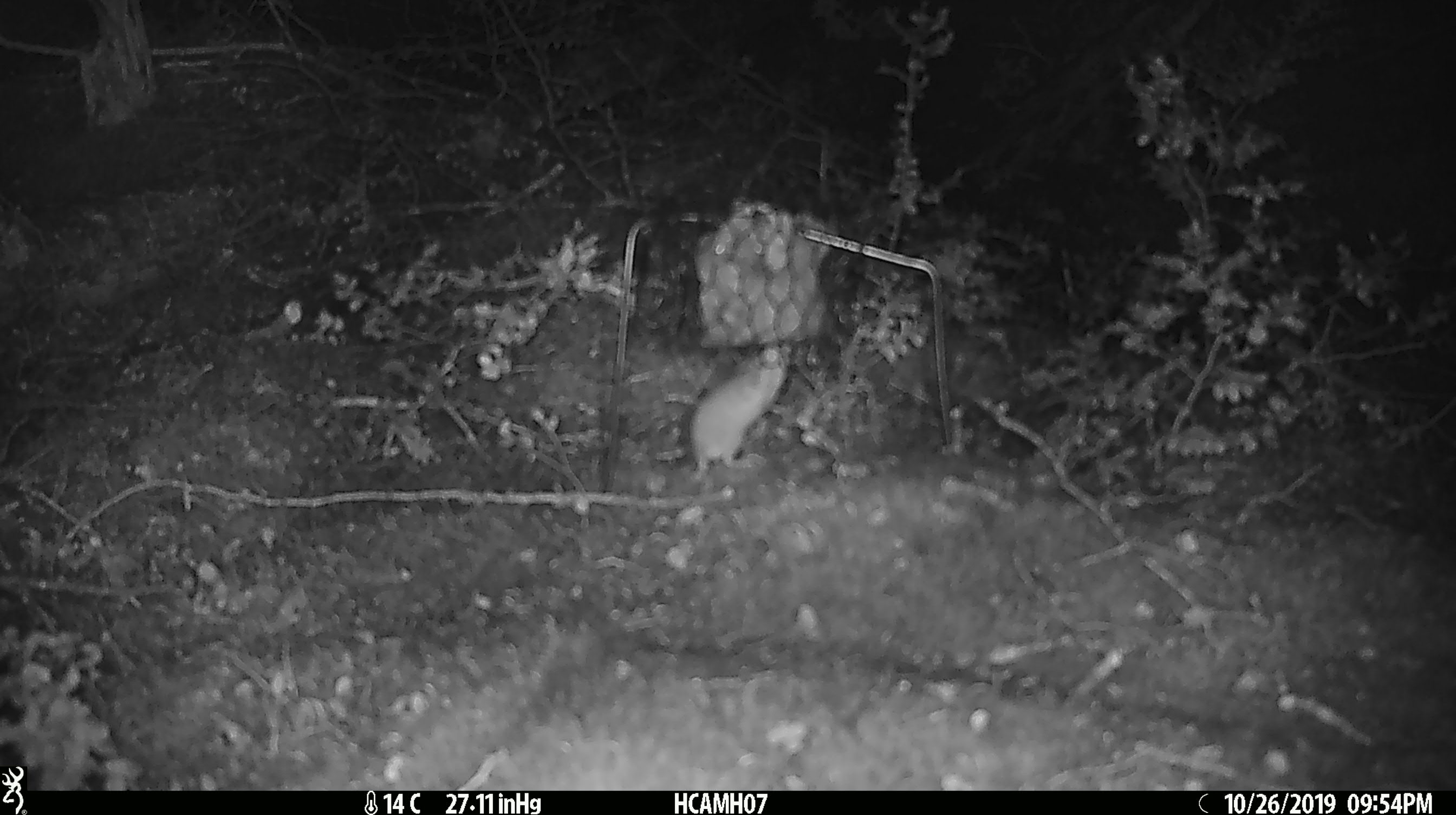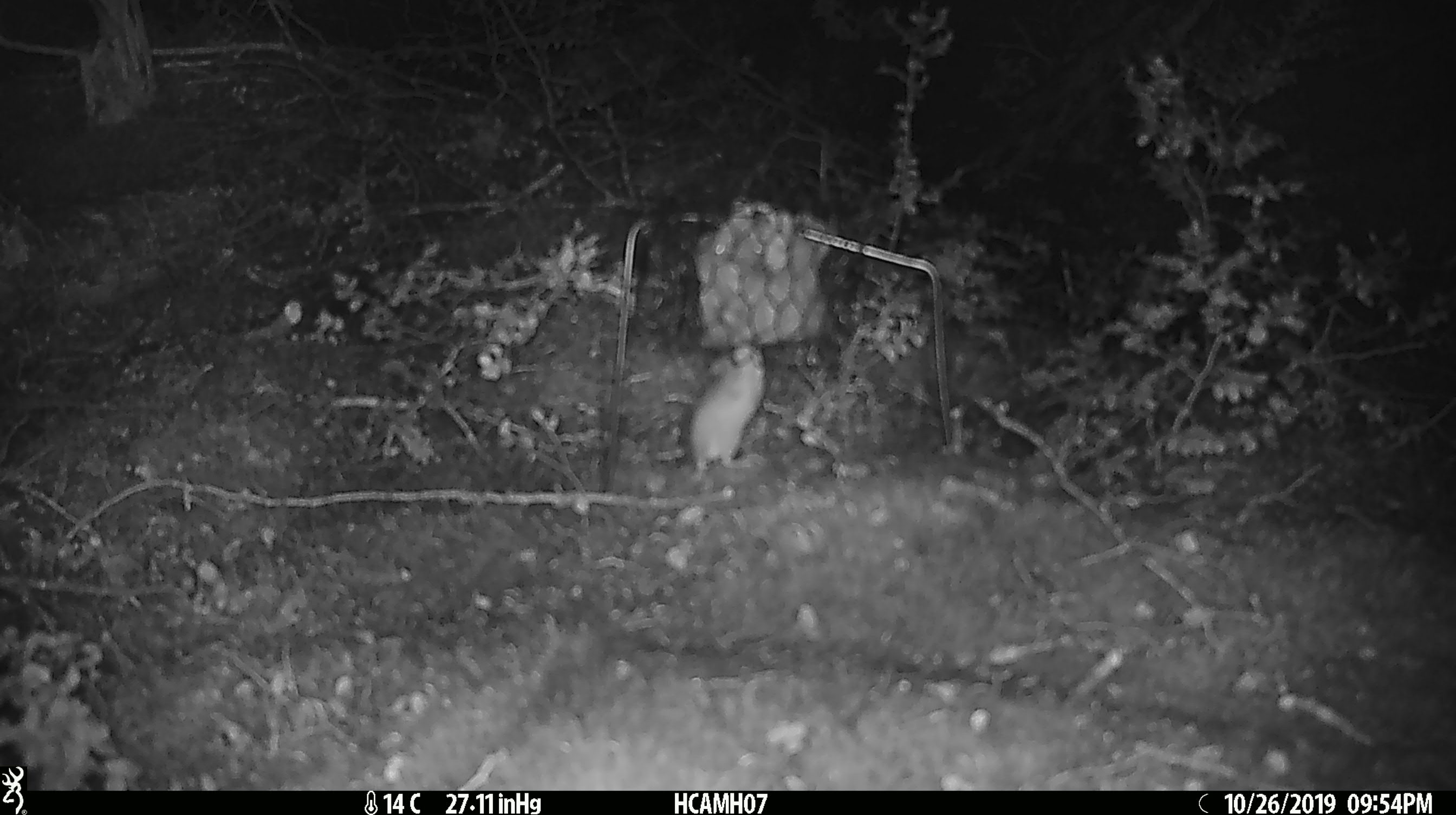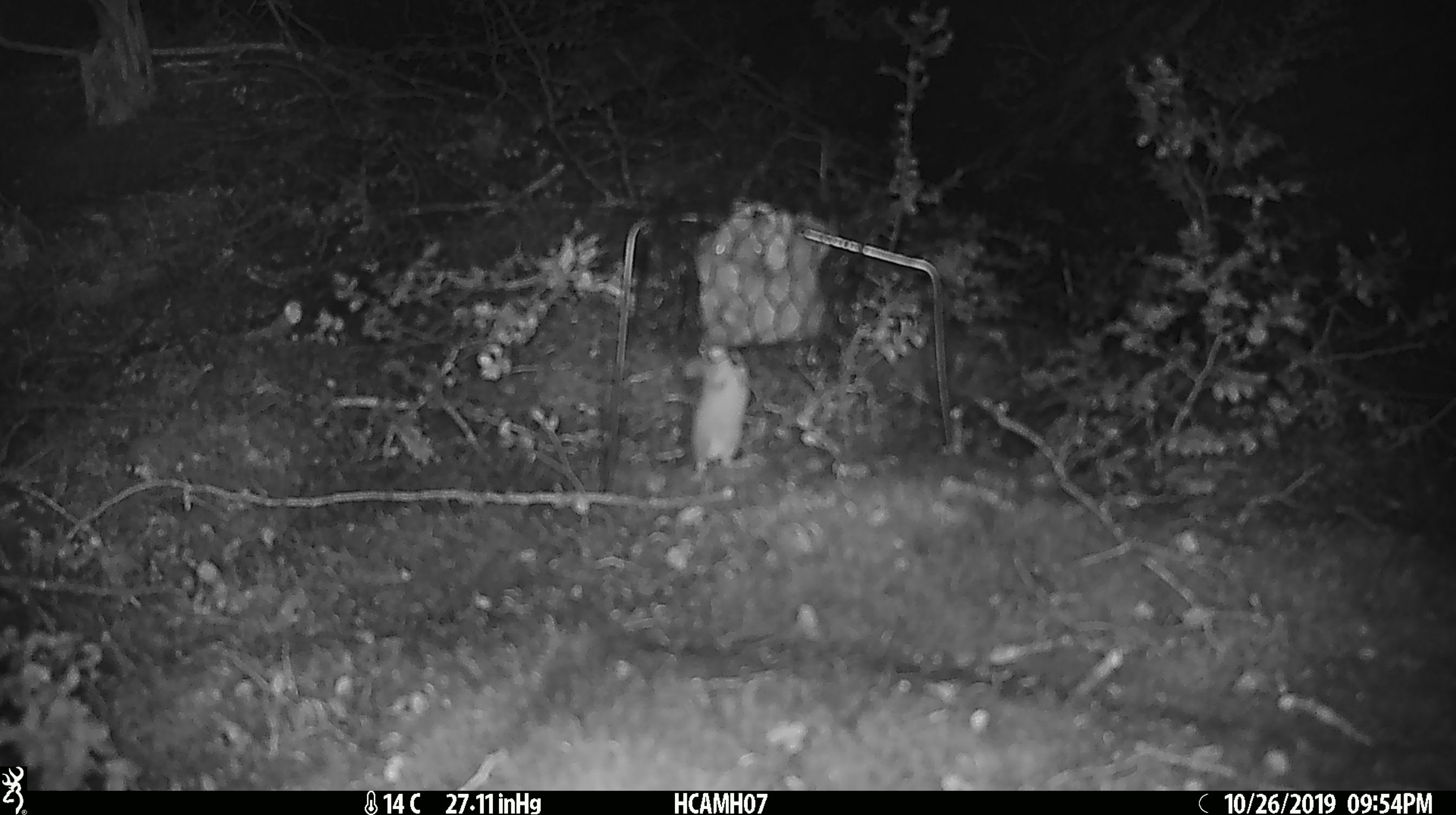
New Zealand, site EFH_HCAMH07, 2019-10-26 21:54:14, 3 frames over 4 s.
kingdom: Animalia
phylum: Chordata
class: Mammalia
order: Rodentia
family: Muridae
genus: Mus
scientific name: Mus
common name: mouse